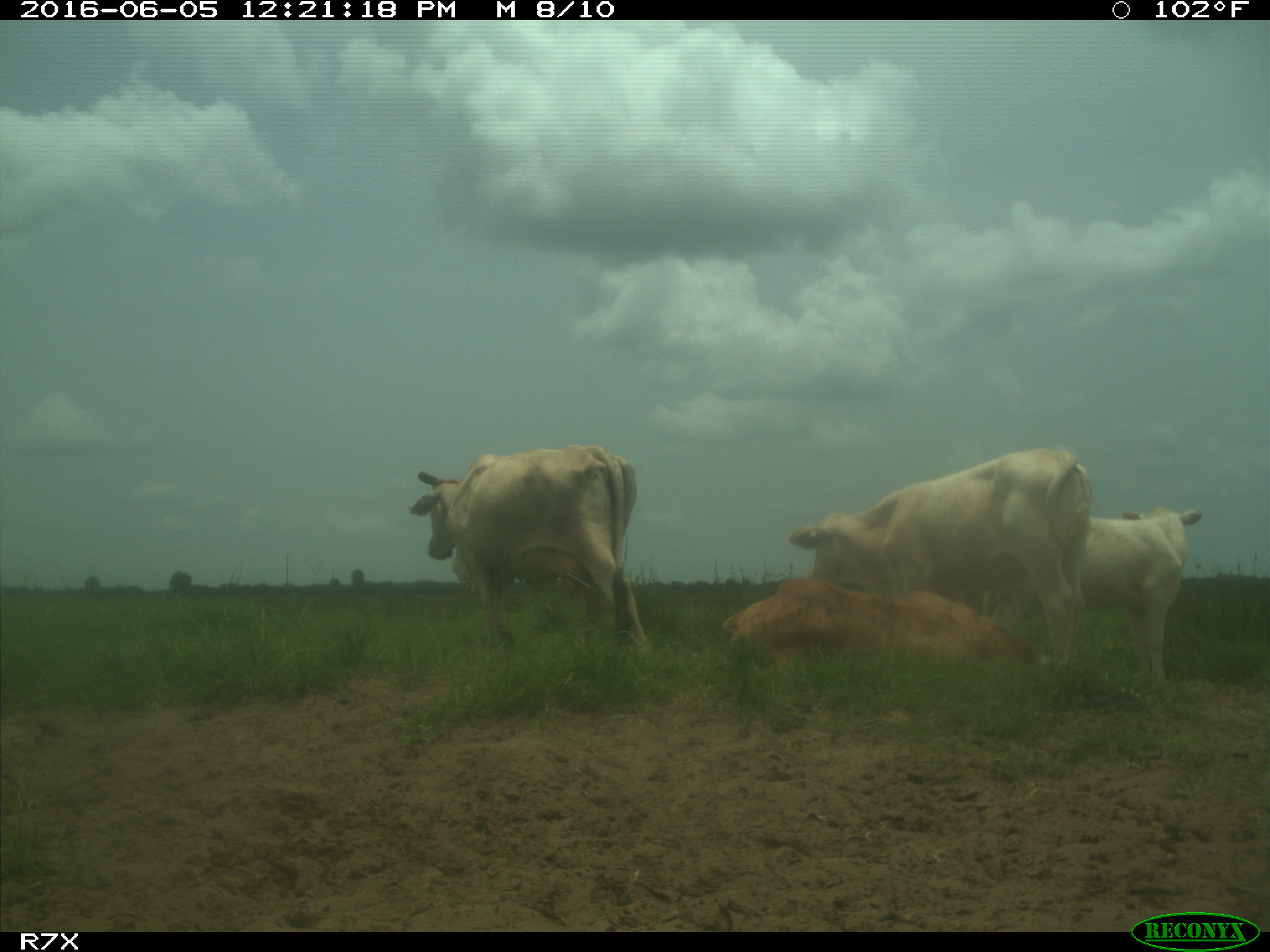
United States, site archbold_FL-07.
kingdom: Animalia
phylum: Chordata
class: Mammalia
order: Artiodactyla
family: Bovidae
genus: Bos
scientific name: Bos taurus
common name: domestic cow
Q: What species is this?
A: Bos taurus (domestic cow).